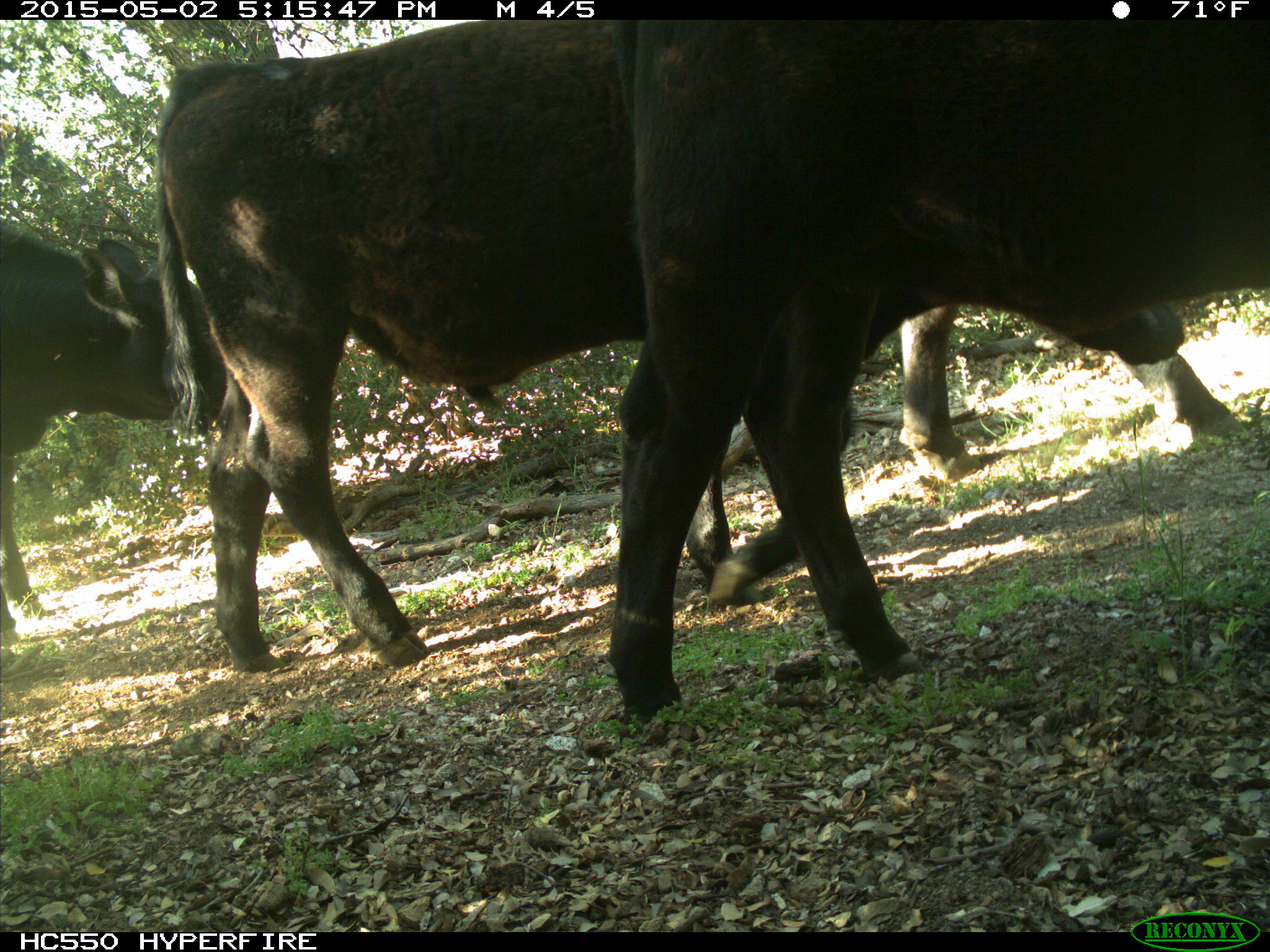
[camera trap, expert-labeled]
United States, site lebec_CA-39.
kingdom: Animalia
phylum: Chordata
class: Mammalia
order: Artiodactyla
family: Bovidae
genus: Bos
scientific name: Bos taurus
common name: domestic cow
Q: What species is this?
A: Bos taurus (domestic cow).